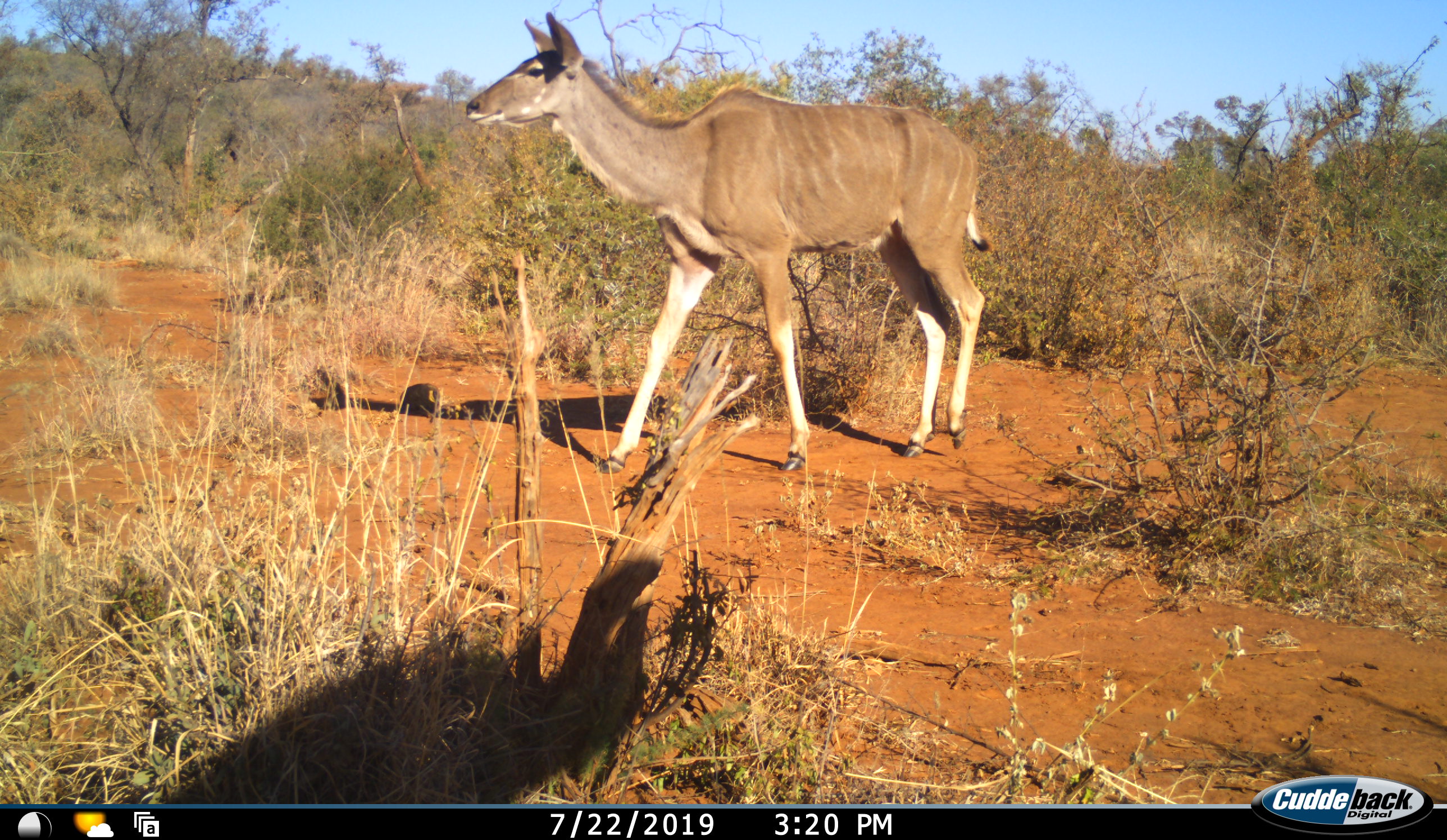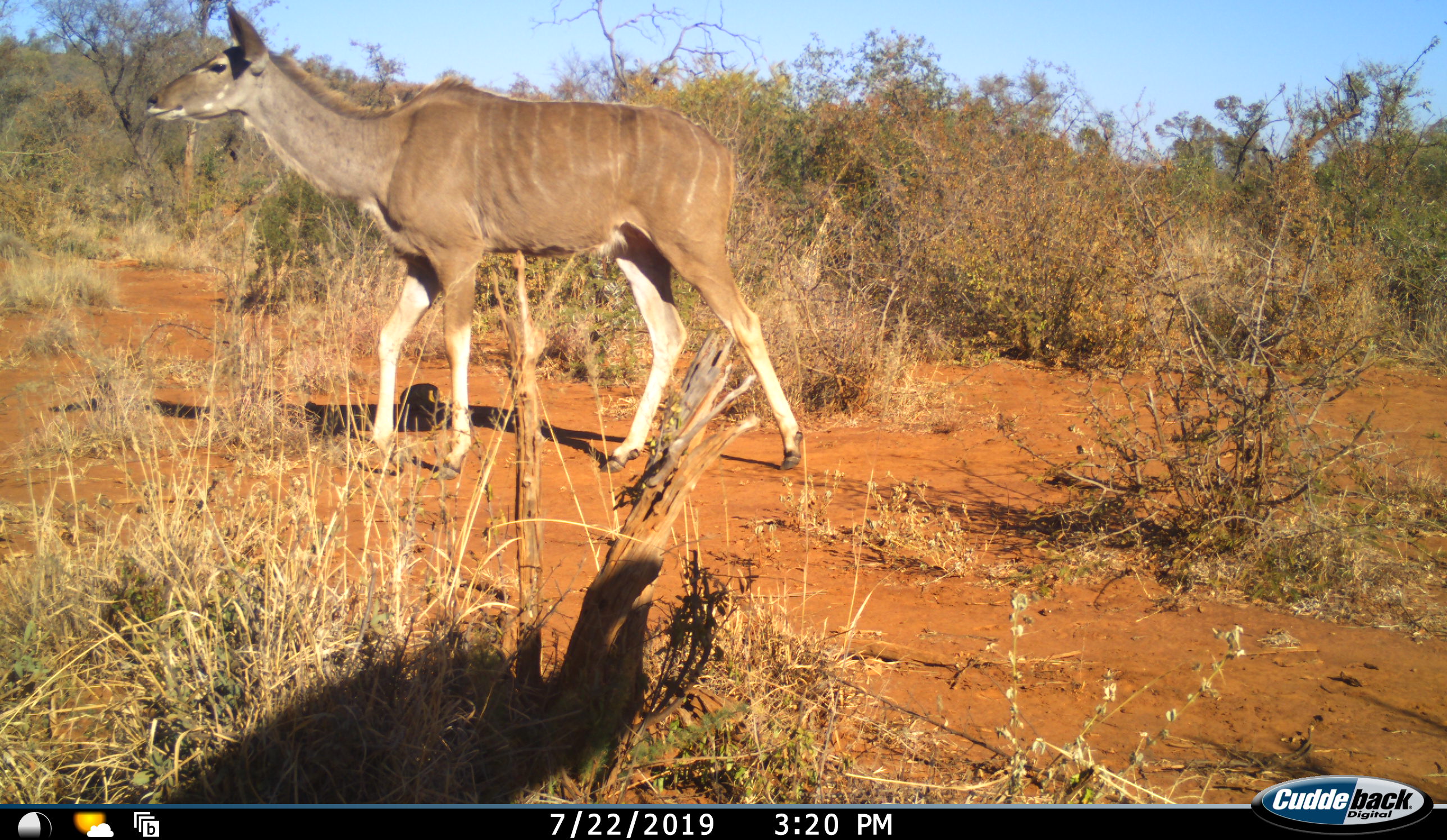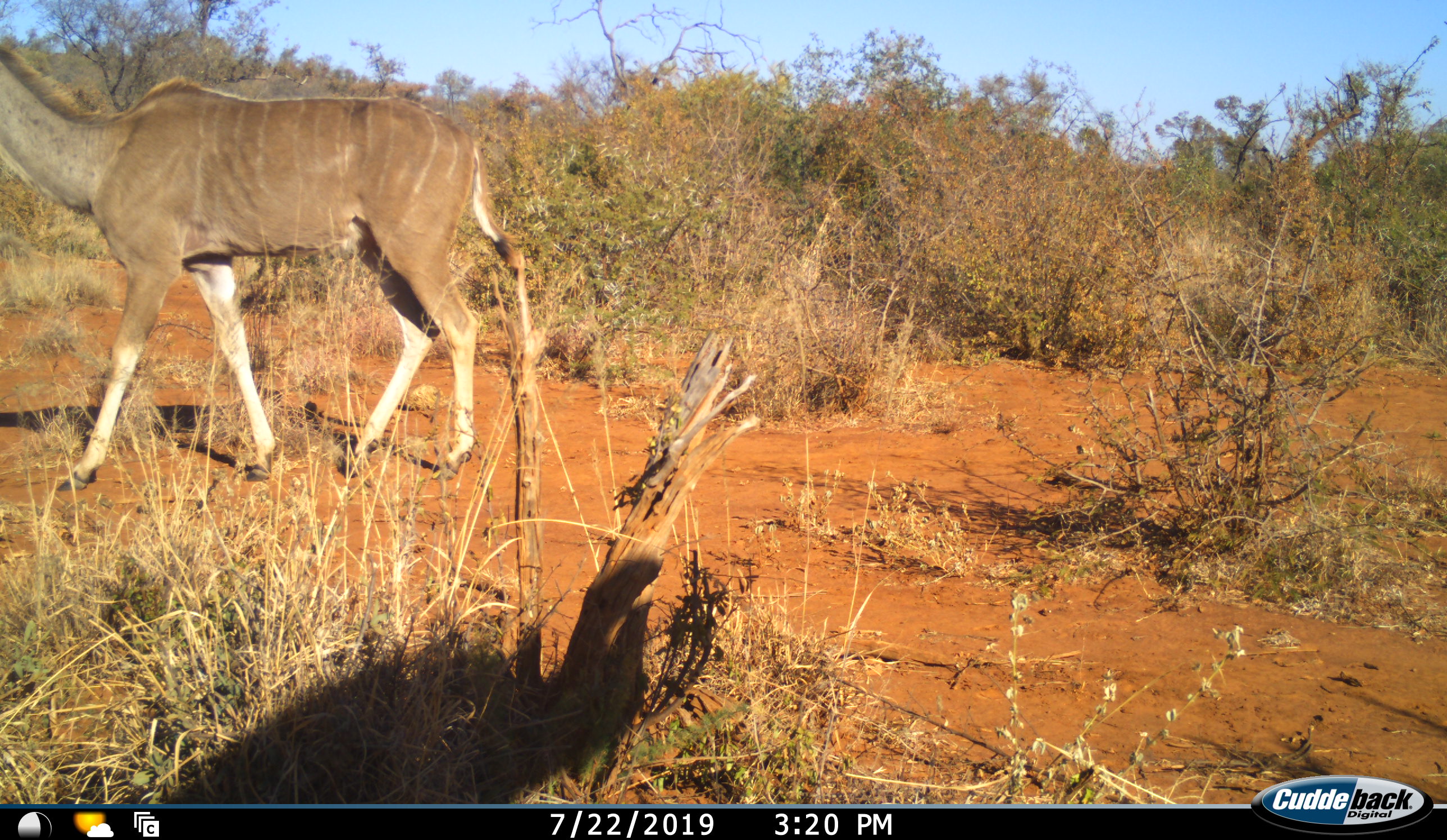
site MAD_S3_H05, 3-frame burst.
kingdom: Animalia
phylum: Chordata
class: Mammalia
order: Artiodactyla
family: Bovidae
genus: Tragelaphus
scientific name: Tragelaphus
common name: kudu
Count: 1.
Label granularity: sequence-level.